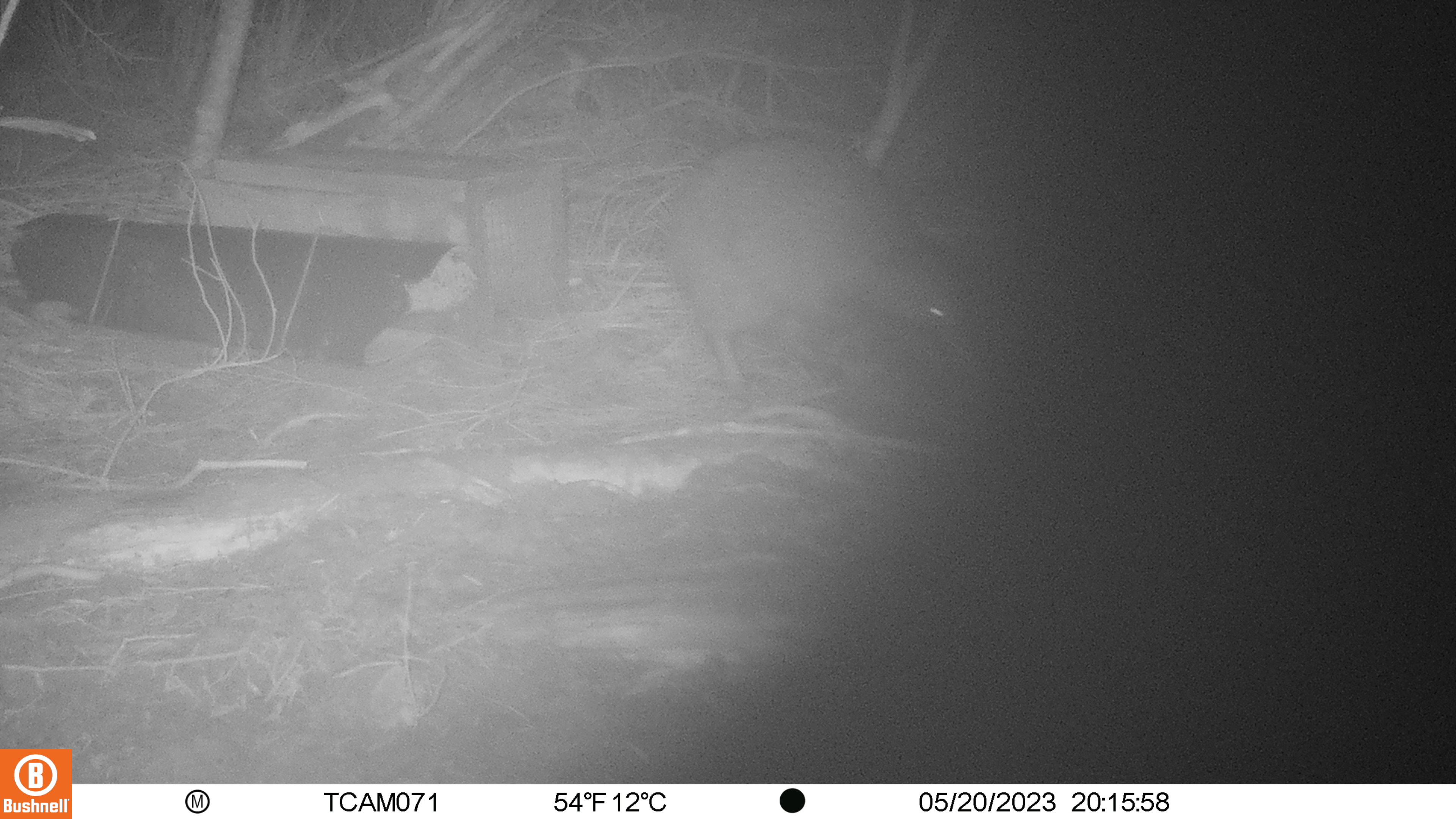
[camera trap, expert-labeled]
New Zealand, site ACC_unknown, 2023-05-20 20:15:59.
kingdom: Animalia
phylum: Chordata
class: Aves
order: Apterygiformes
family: Apterygidae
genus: Apteryx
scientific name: Apteryx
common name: kiwi